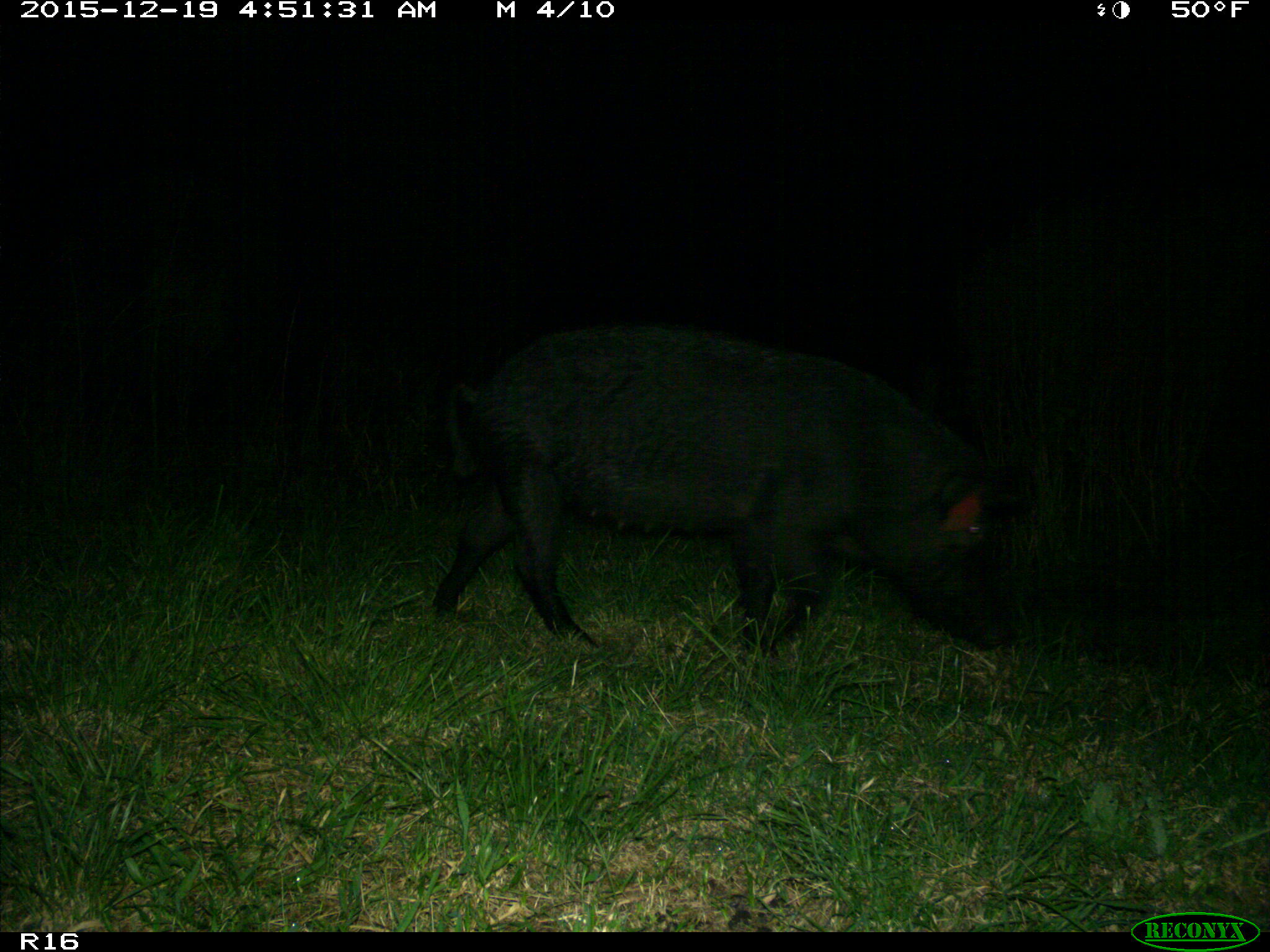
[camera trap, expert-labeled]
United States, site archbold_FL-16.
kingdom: Animalia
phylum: Chordata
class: Mammalia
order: Artiodactyla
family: Suidae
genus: Sus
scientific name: Sus scrofa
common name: wild boar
Sus scrofa (wild boar).